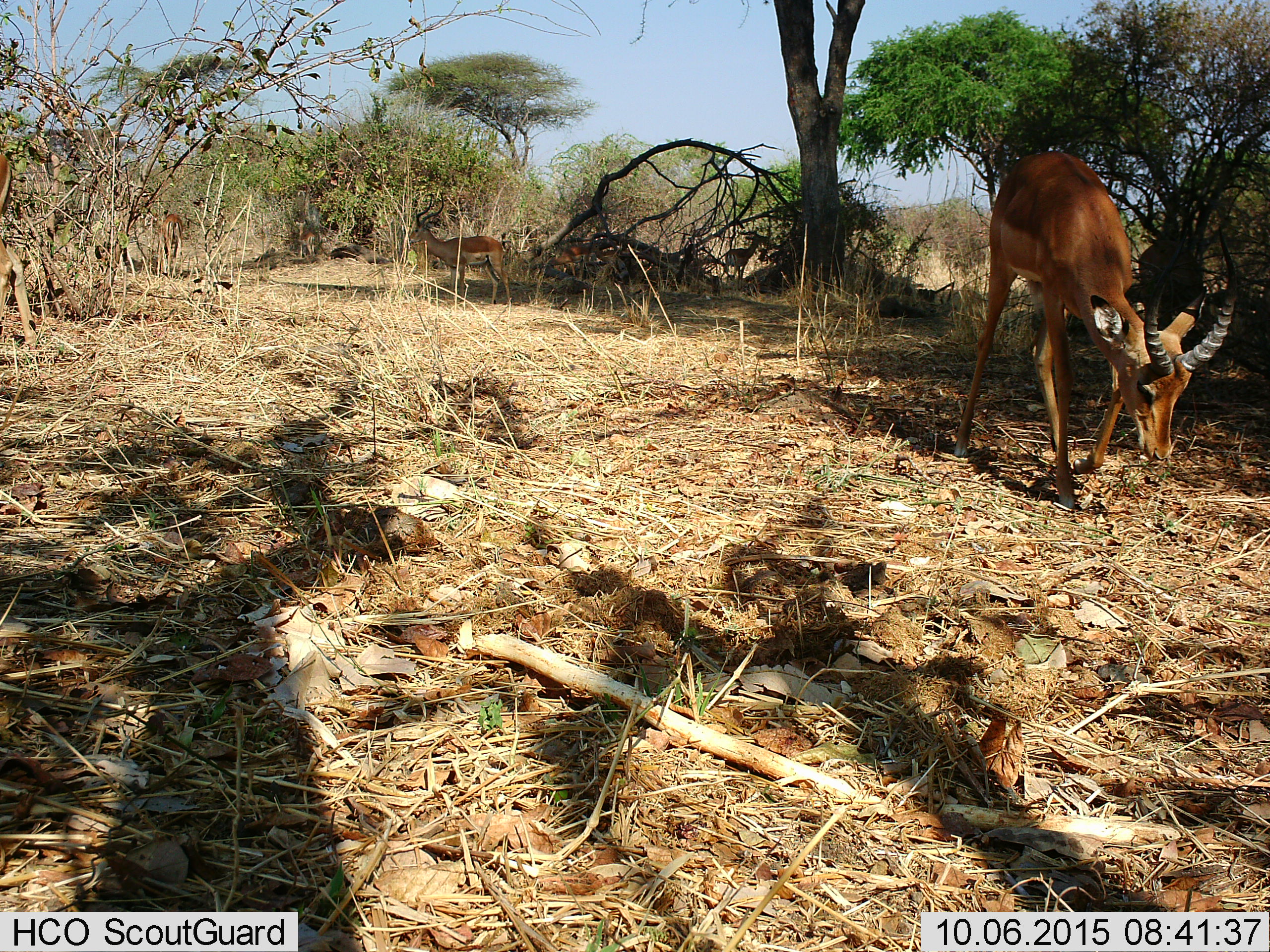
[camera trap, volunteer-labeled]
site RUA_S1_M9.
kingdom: Animalia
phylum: Chordata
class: Mammalia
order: Artiodactyla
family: Bovidae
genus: Aepyceros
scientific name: Aepyceros melampus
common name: impala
Impala (Aepyceros melampus), count 6. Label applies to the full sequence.